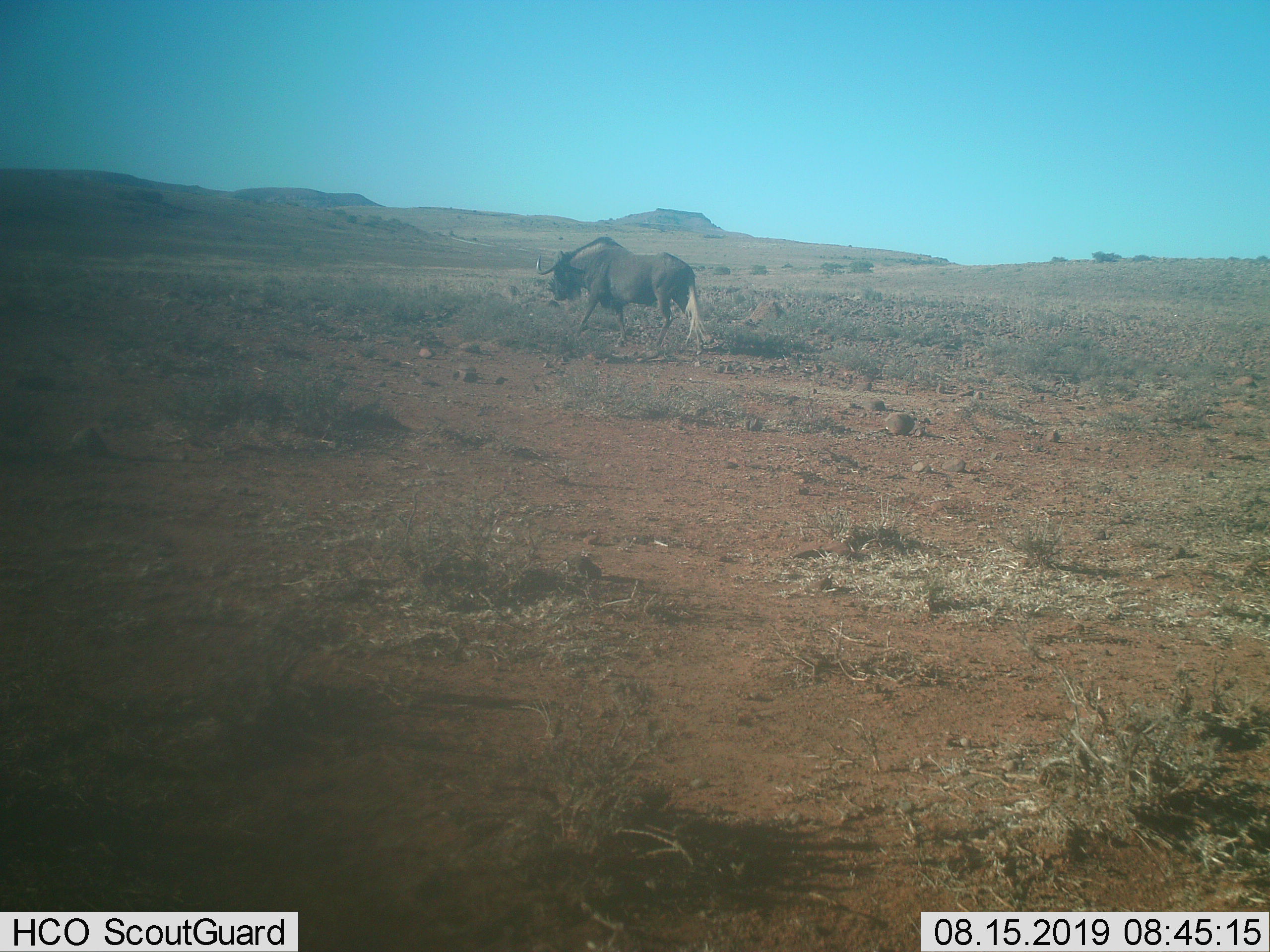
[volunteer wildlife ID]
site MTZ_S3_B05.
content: unidentified animal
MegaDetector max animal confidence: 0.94